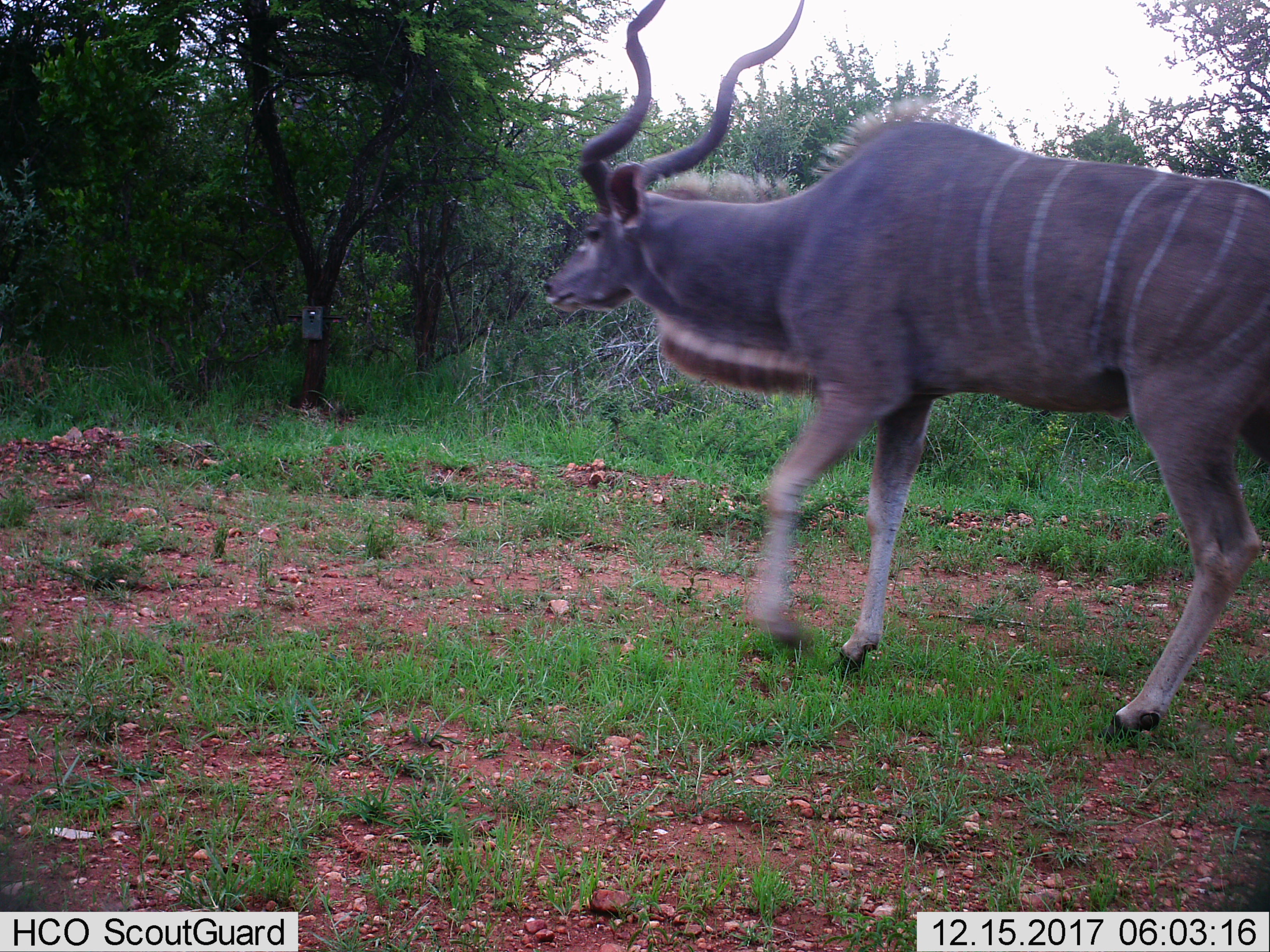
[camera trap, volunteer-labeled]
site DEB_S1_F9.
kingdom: Animalia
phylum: Chordata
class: Mammalia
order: Artiodactyla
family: Bovidae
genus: Tragelaphus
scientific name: Tragelaphus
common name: kudu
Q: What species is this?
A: Kudu (Tragelaphus).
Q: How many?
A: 1.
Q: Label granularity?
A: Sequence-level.